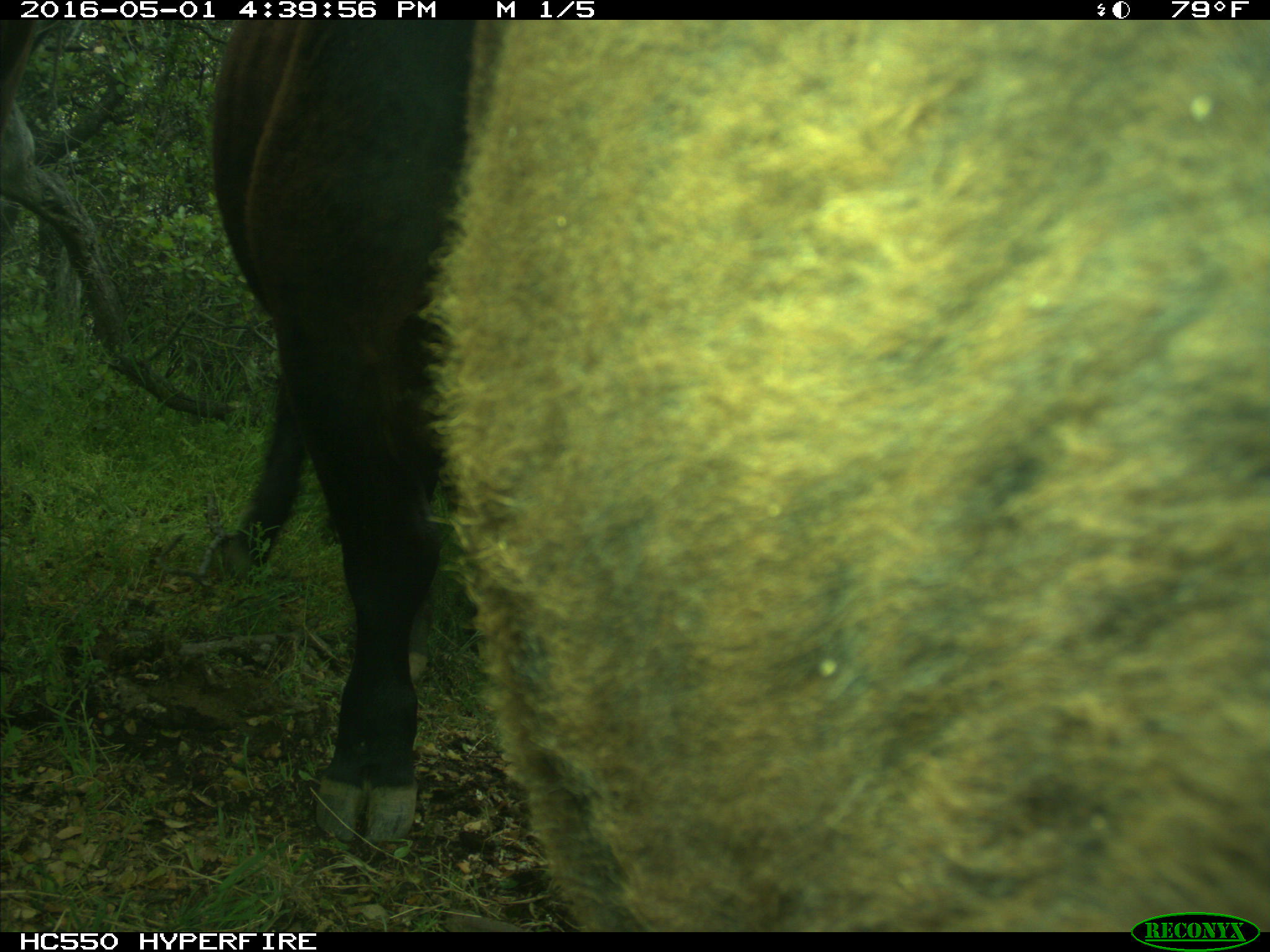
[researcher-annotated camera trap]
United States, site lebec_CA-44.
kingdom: Animalia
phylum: Chordata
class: Mammalia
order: Artiodactyla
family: Bovidae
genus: Bos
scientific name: Bos taurus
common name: domestic cow